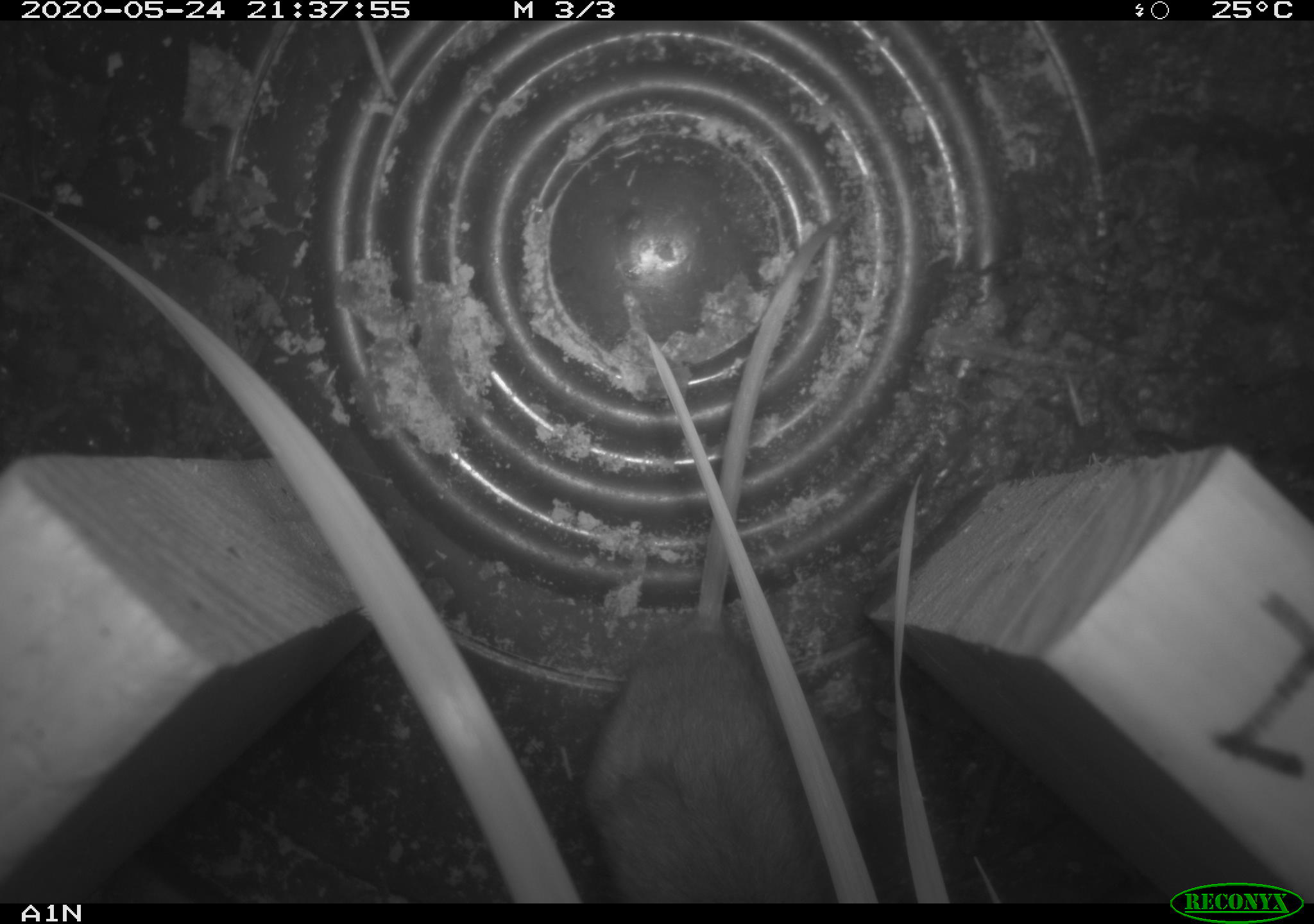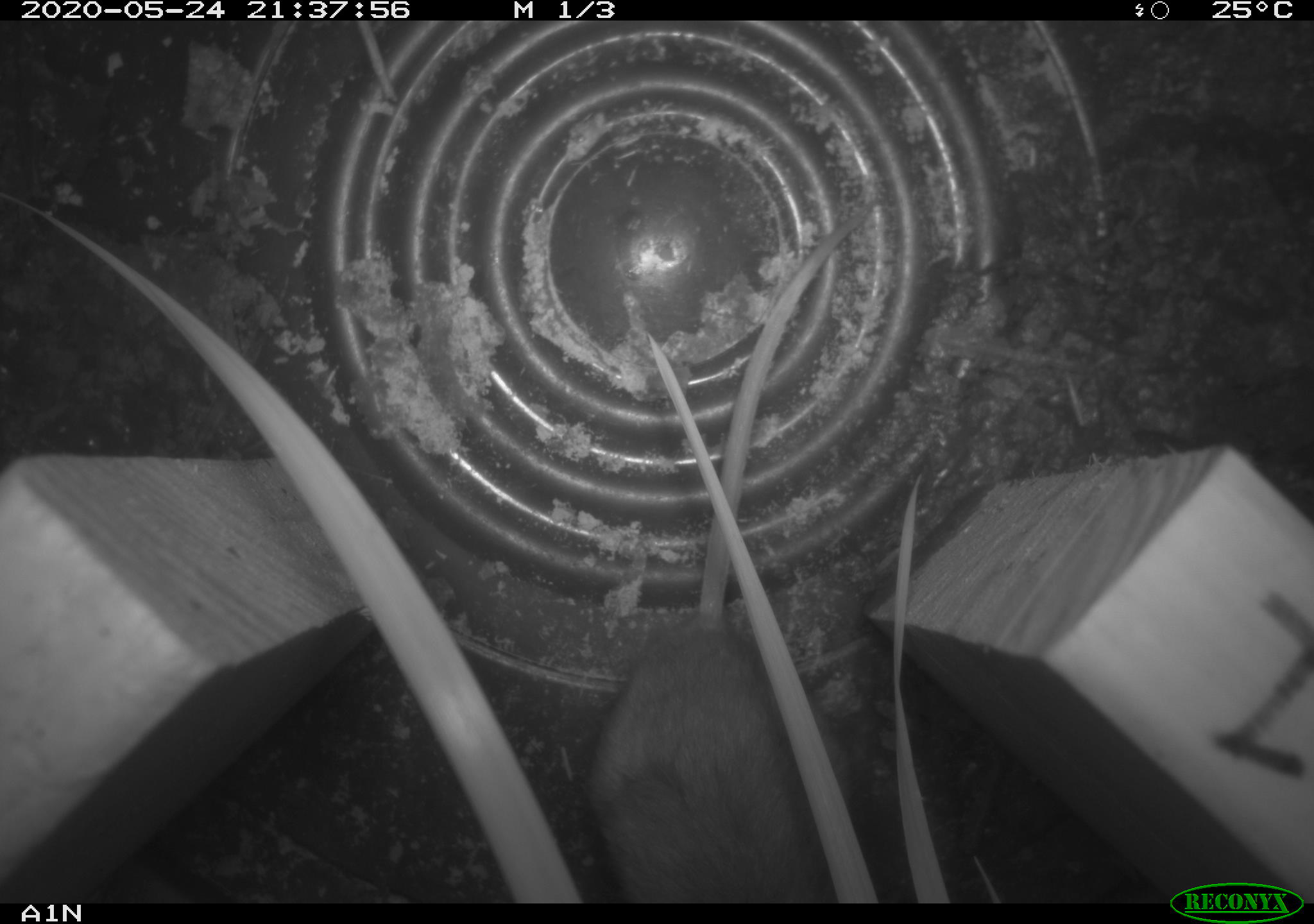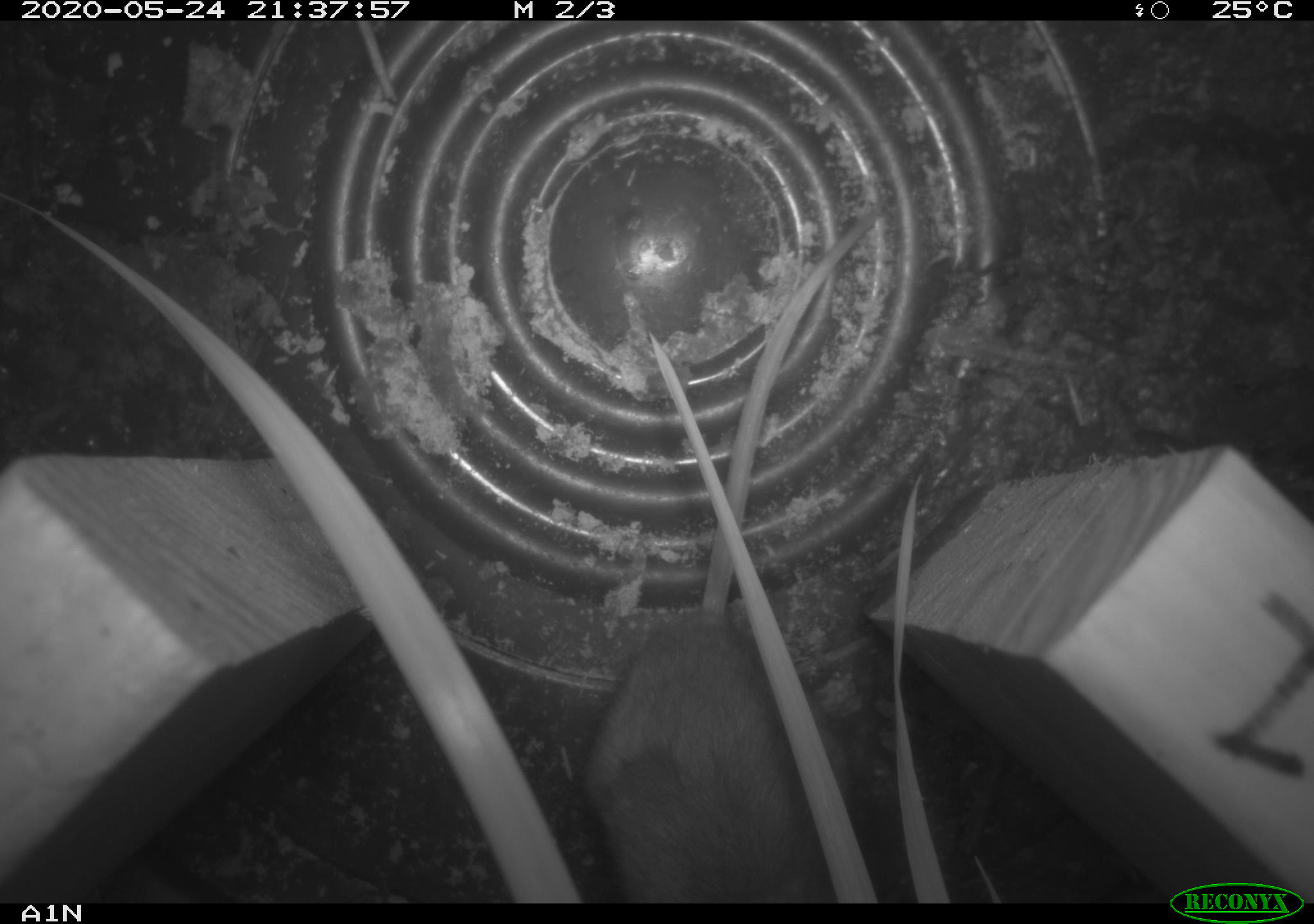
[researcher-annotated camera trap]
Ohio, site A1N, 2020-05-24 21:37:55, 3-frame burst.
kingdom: Animalia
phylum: Chordata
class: Mammalia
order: Rodentia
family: Cricetidae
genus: Peromyscus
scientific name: Peromyscus leucopus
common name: white-footed mouse